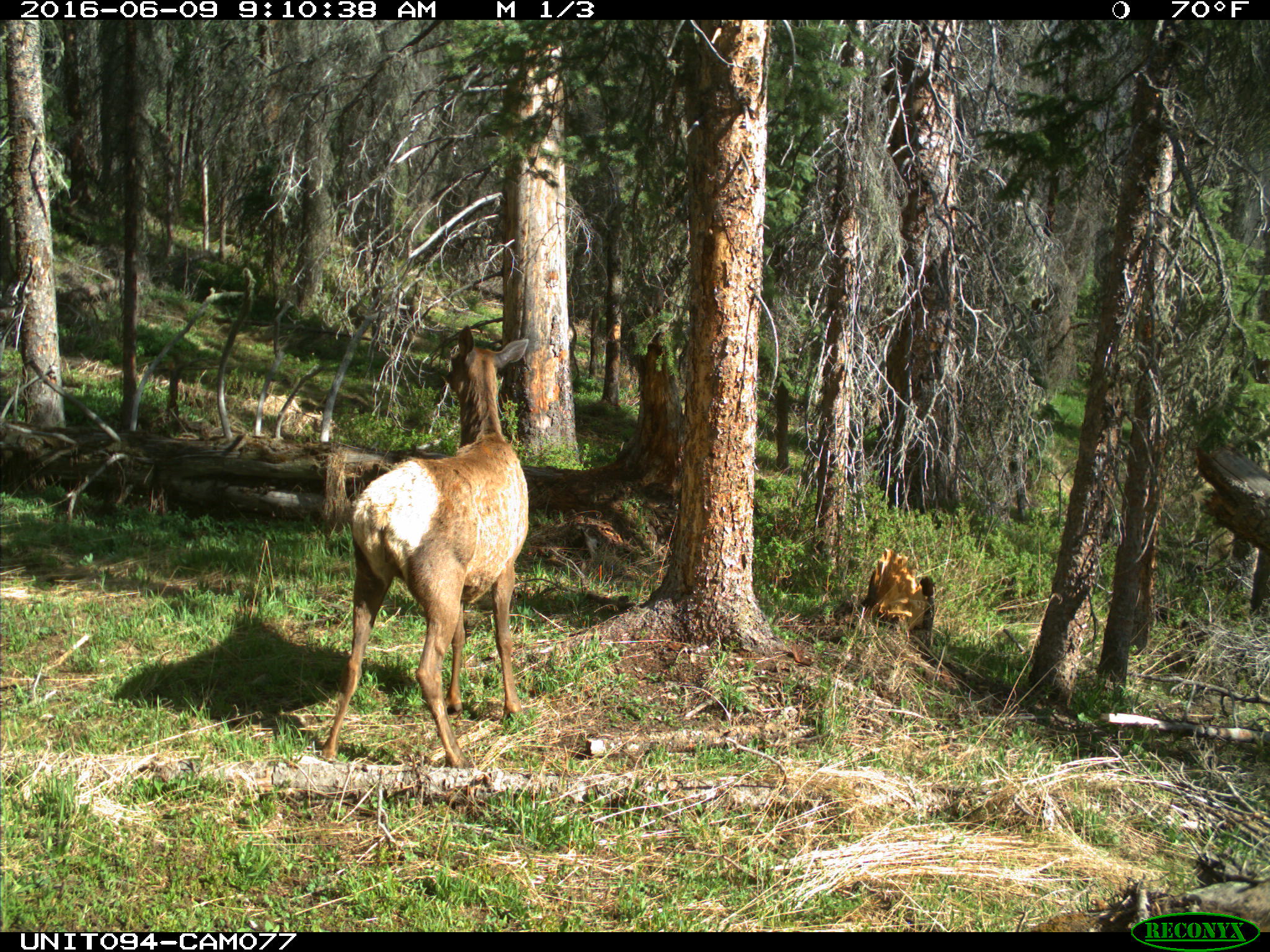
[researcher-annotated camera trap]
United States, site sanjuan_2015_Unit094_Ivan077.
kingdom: Animalia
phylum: Chordata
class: Mammalia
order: Artiodactyla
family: Cervidae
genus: Cervus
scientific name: Cervus elaphus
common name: red deer